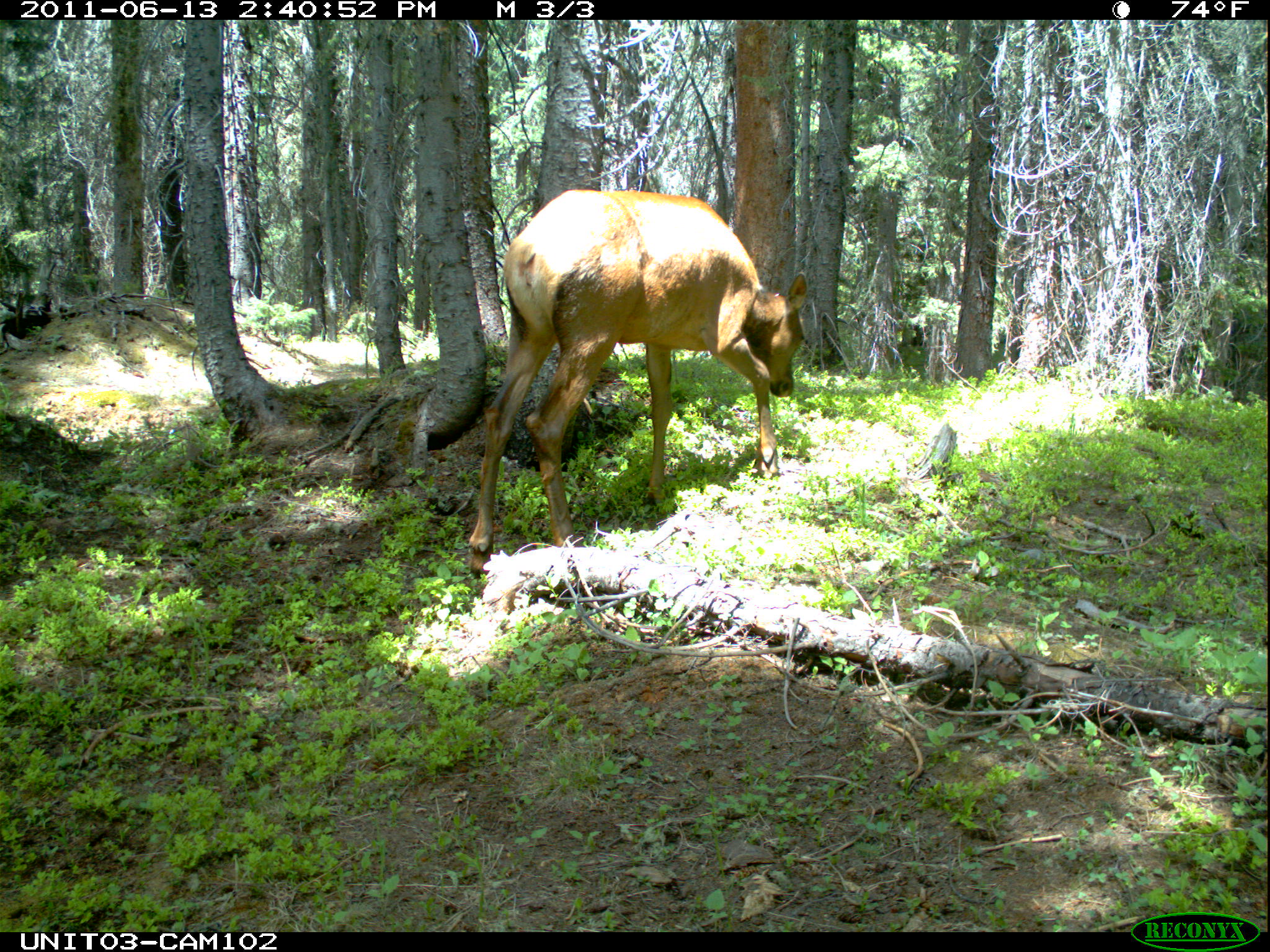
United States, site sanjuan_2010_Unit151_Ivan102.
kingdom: Animalia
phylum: Chordata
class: Mammalia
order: Artiodactyla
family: Cervidae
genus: Cervus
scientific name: Cervus elaphus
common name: red deer